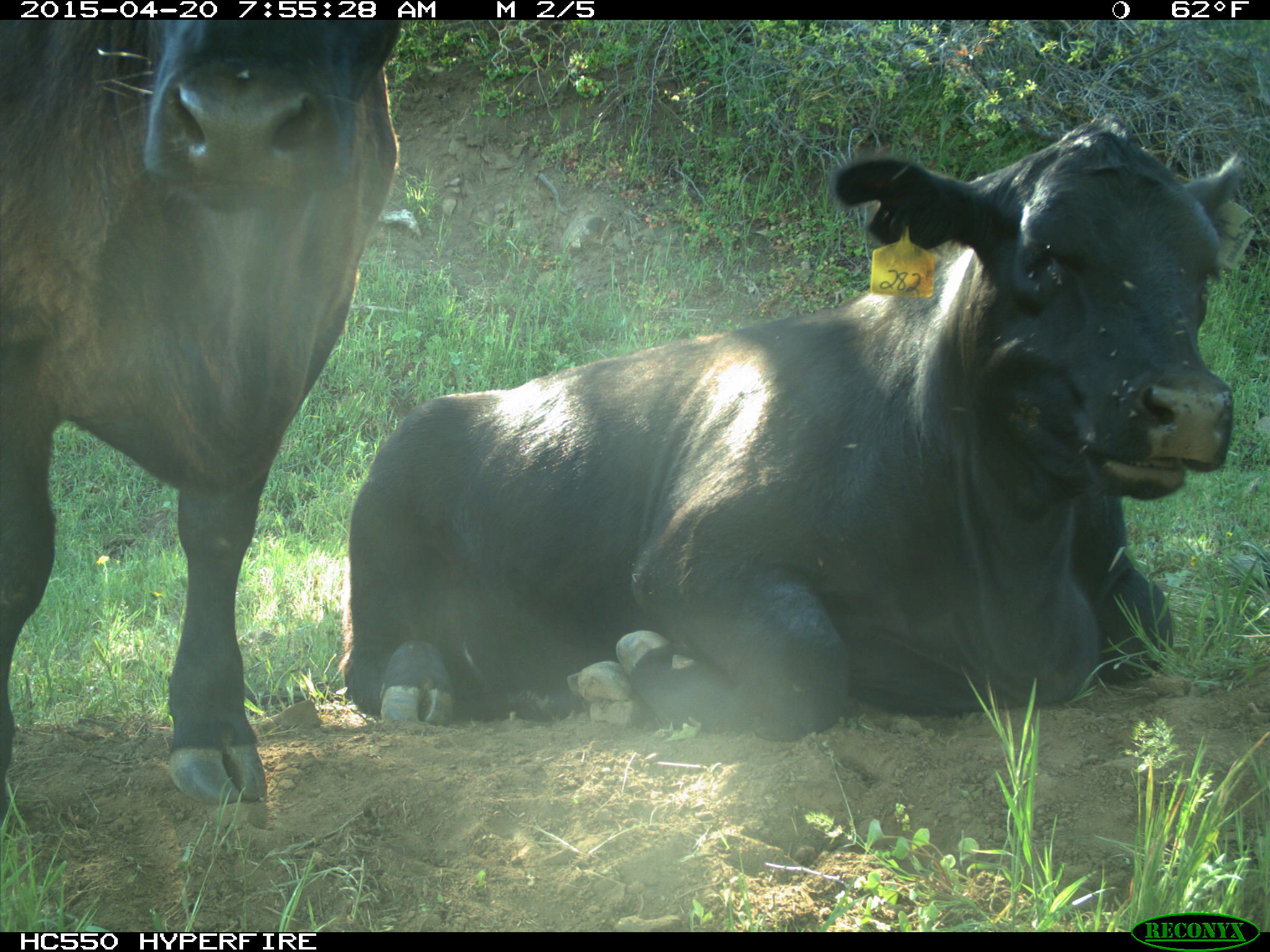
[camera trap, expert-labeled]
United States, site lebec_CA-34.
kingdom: Animalia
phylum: Chordata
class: Mammalia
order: Artiodactyla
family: Bovidae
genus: Bos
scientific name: Bos taurus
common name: domestic cow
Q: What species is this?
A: Bos taurus (domestic cow).